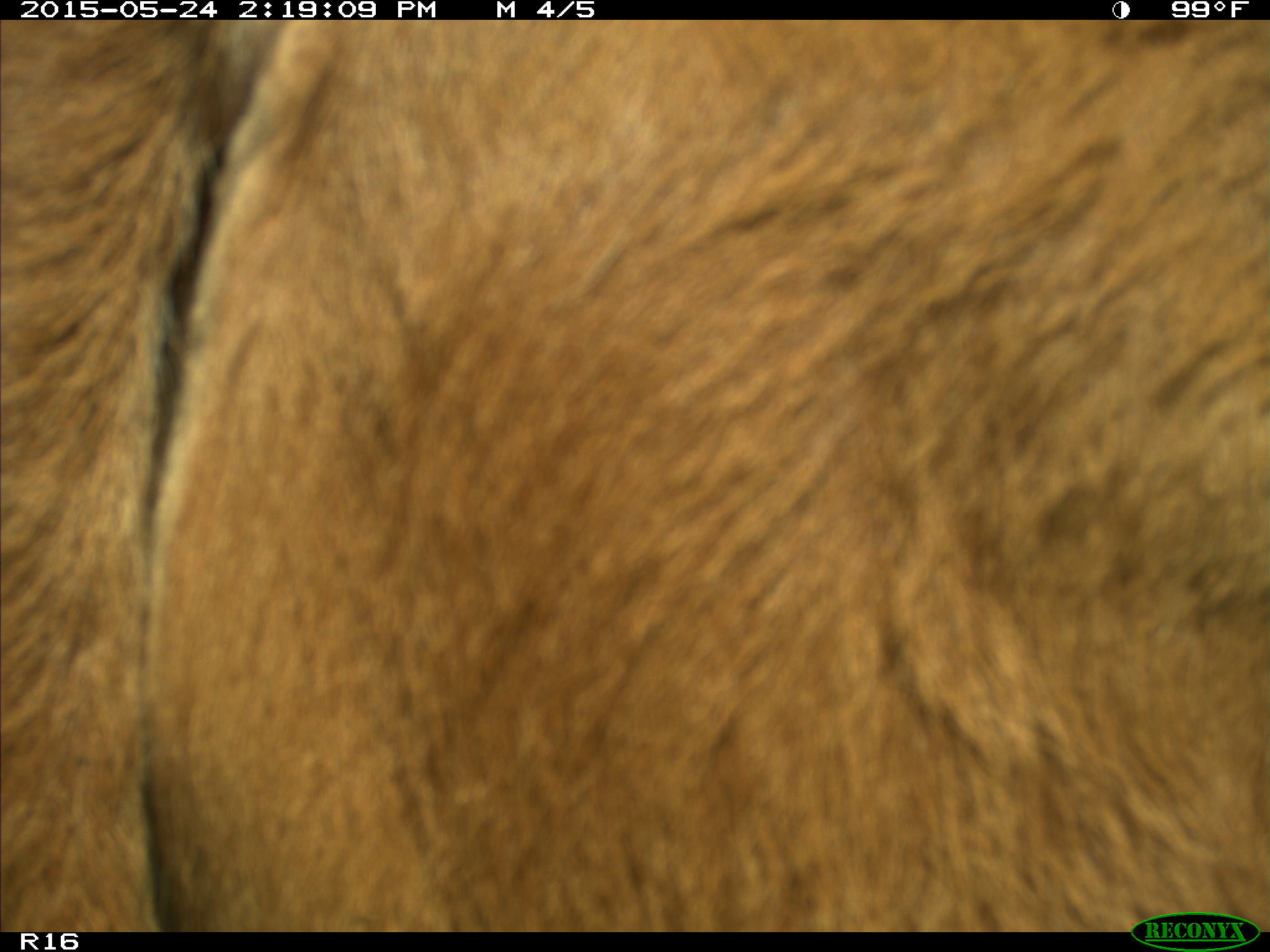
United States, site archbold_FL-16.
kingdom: Animalia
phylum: Chordata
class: Mammalia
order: Artiodactyla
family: Bovidae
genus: Bos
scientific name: Bos taurus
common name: domestic cow